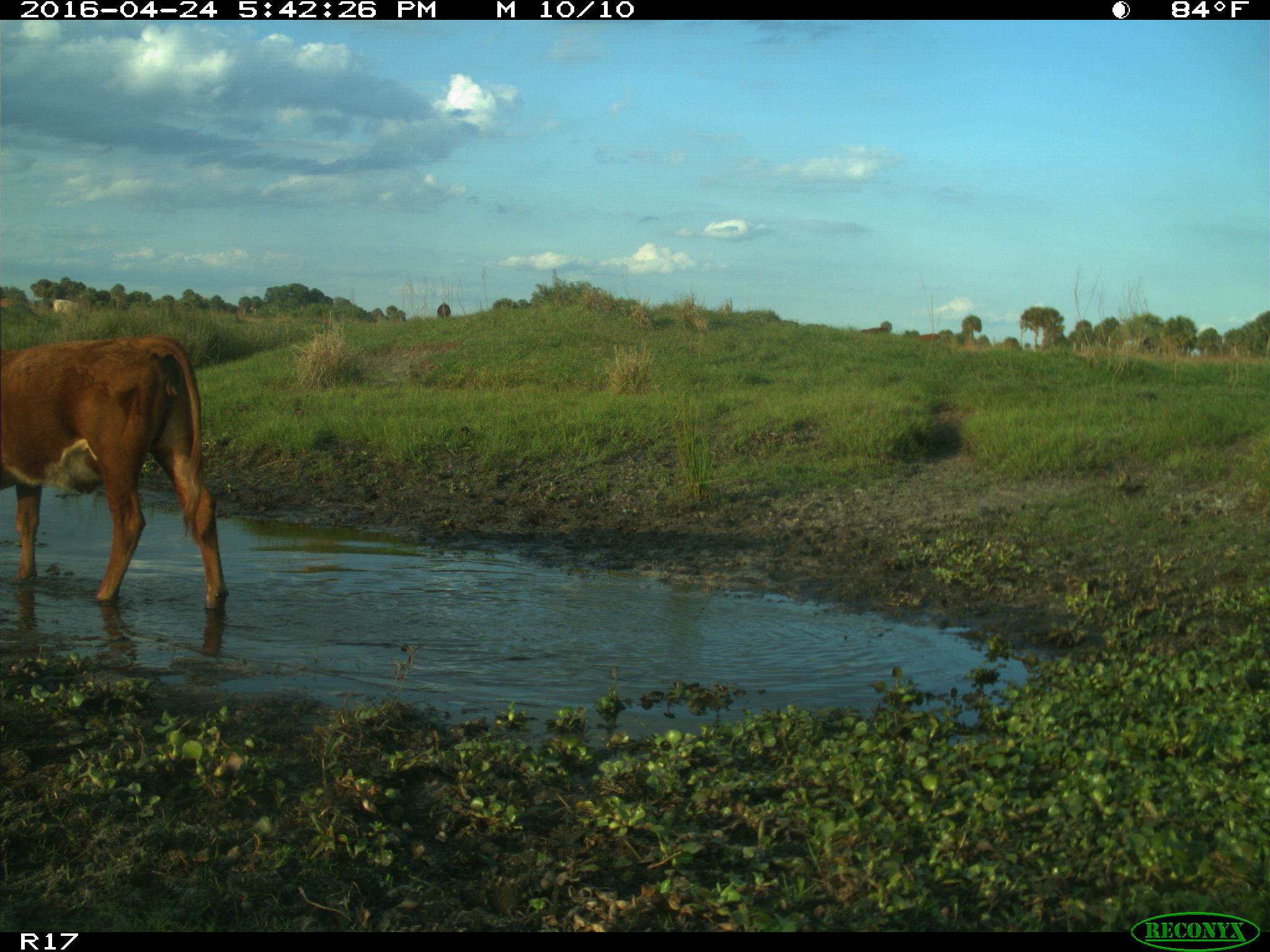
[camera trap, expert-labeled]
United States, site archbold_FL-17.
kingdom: Animalia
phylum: Chordata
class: Mammalia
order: Artiodactyla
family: Bovidae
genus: Bos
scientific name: Bos taurus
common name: domestic cow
Bos taurus (domestic cow).